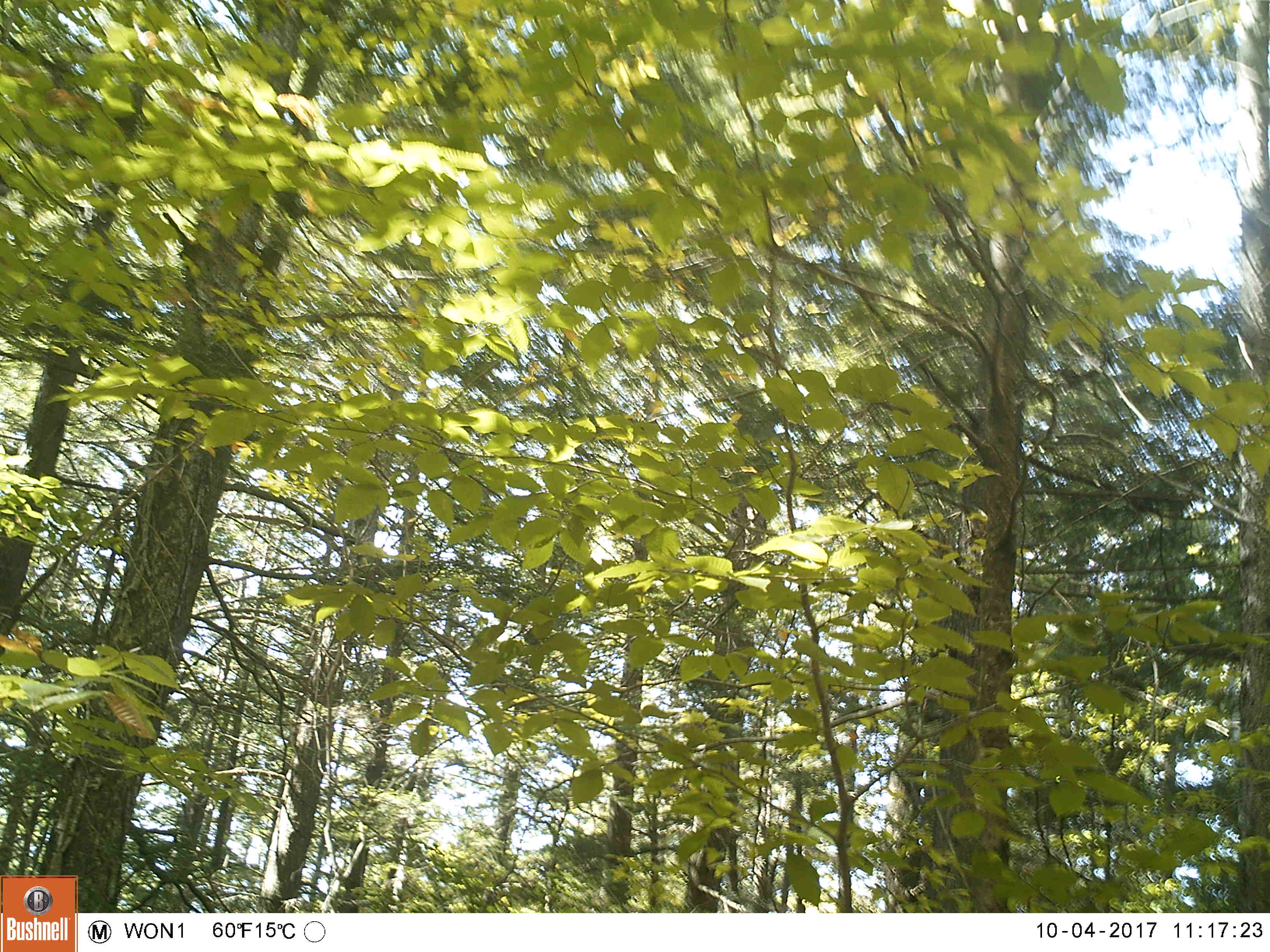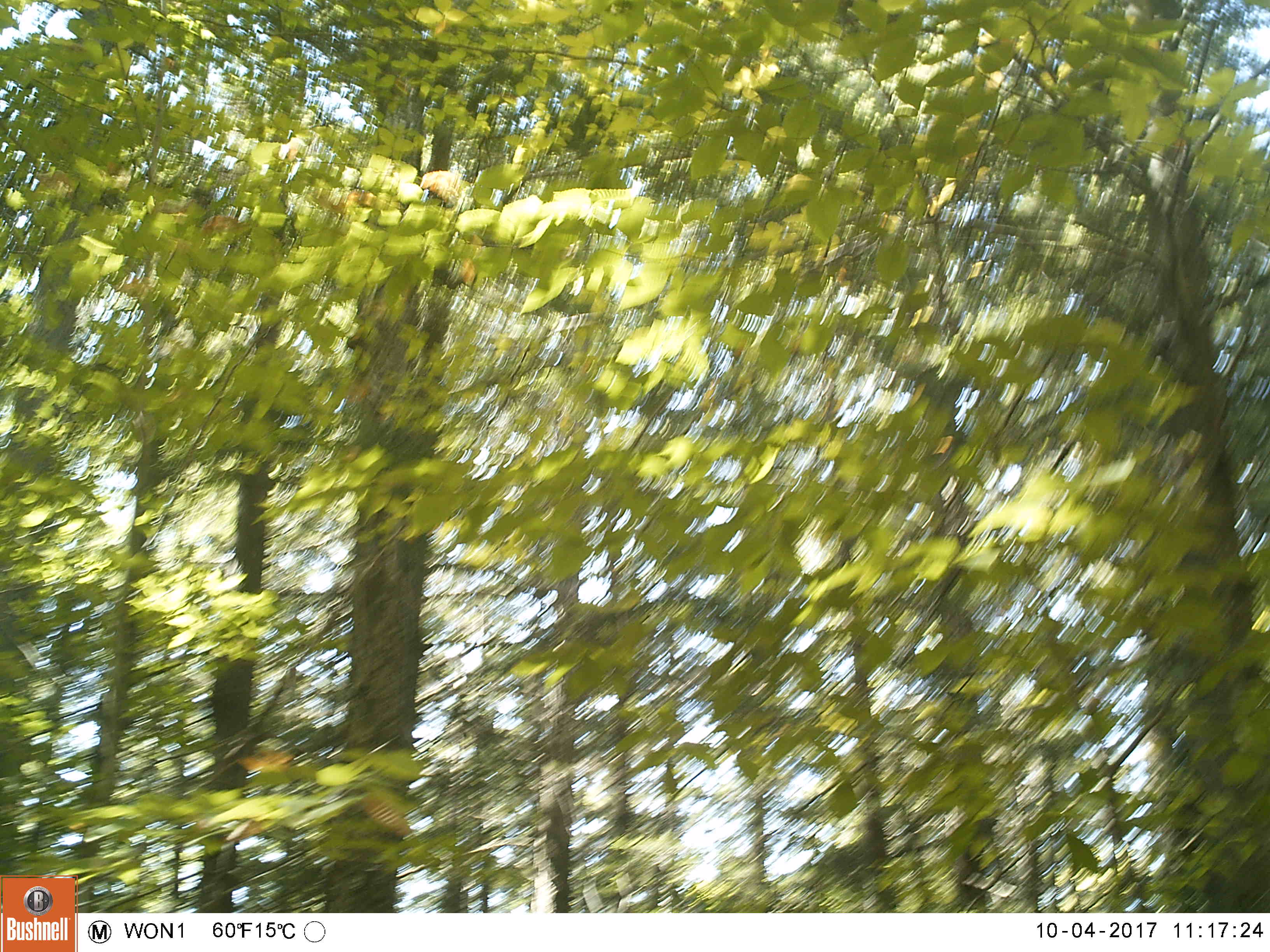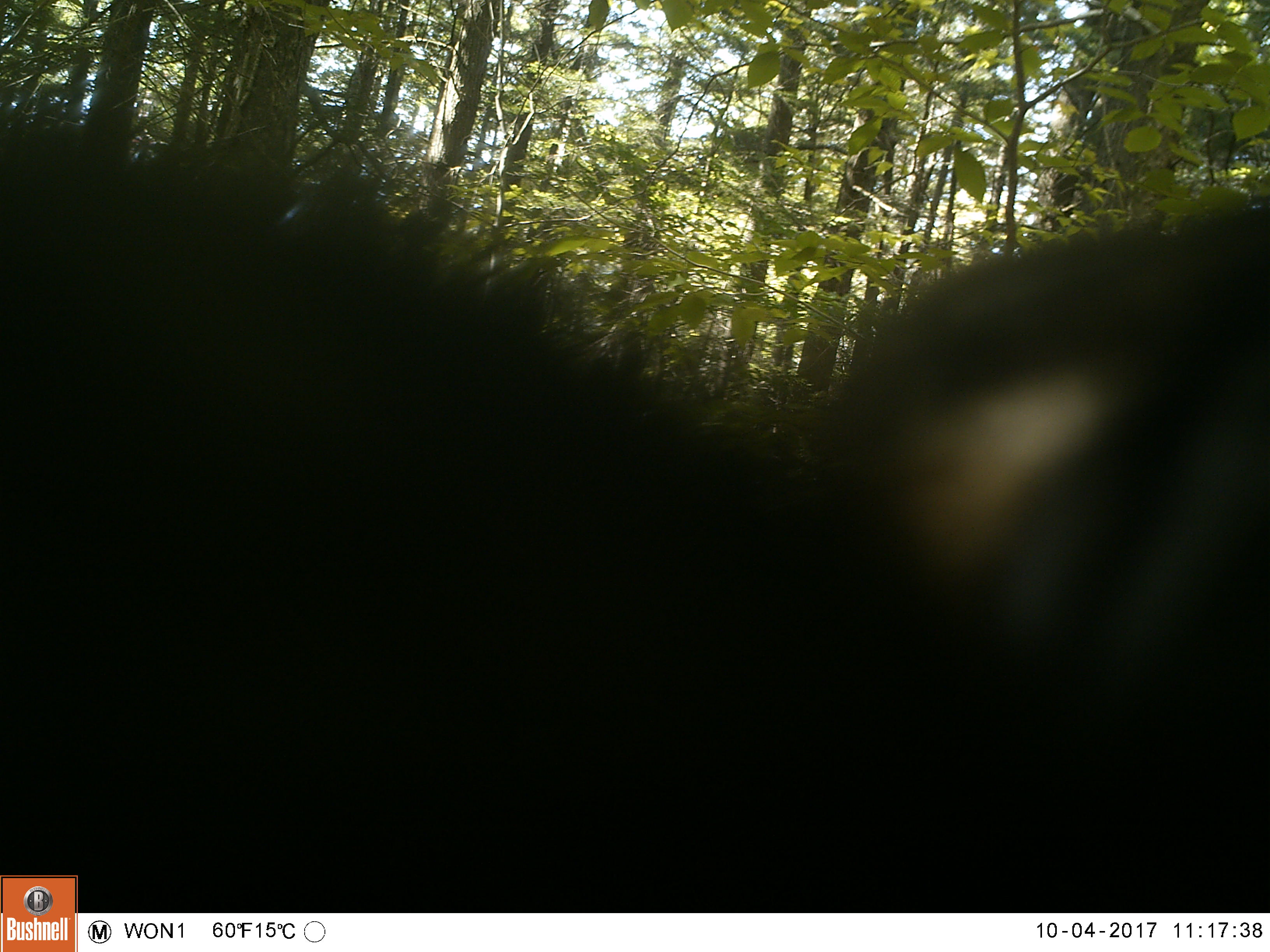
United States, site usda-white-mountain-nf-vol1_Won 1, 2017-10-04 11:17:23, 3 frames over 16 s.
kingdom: Animalia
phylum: Chordata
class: Mammalia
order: Carnivora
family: Ursidae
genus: Ursus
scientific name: Ursus americanus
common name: black bear